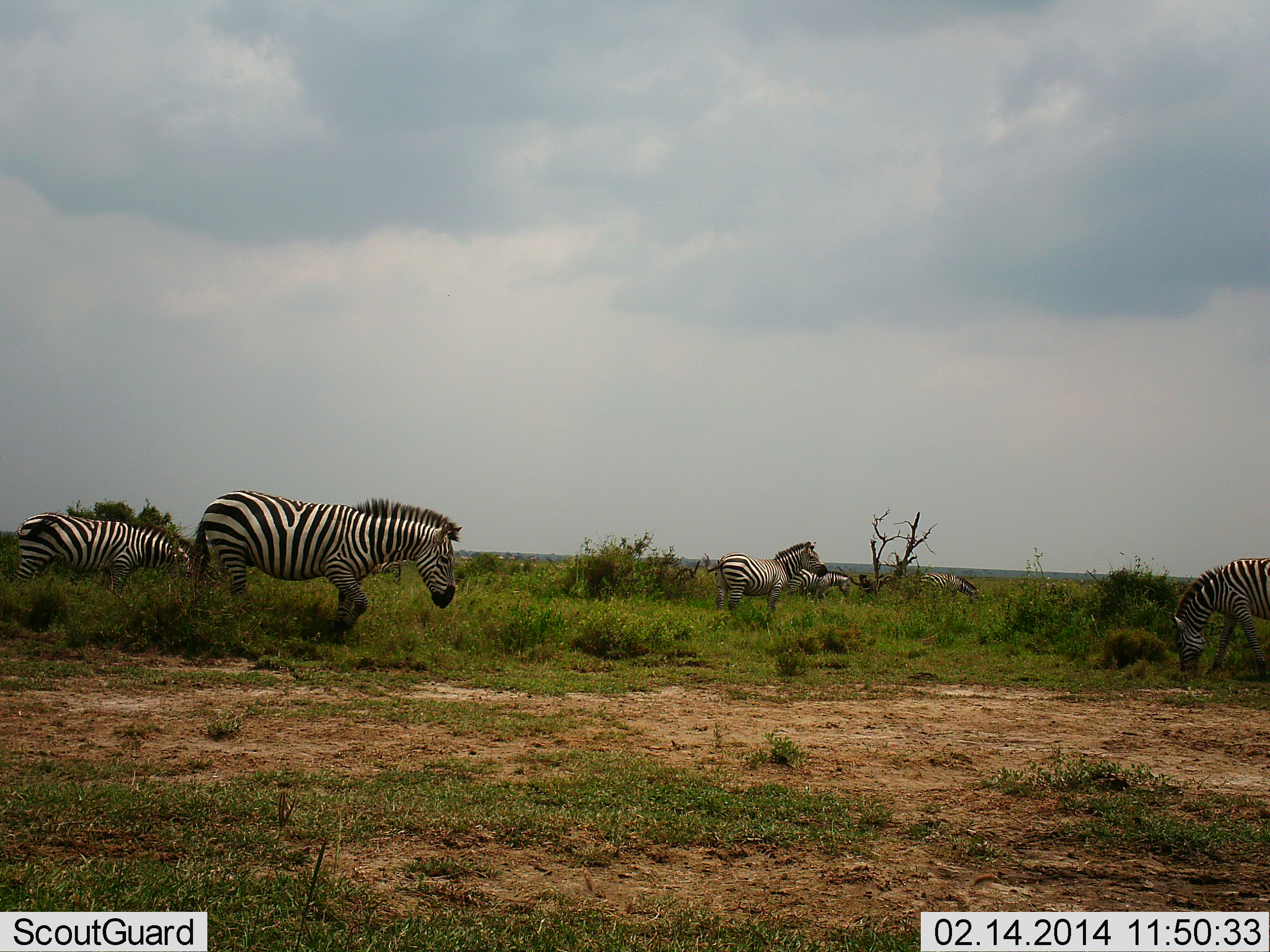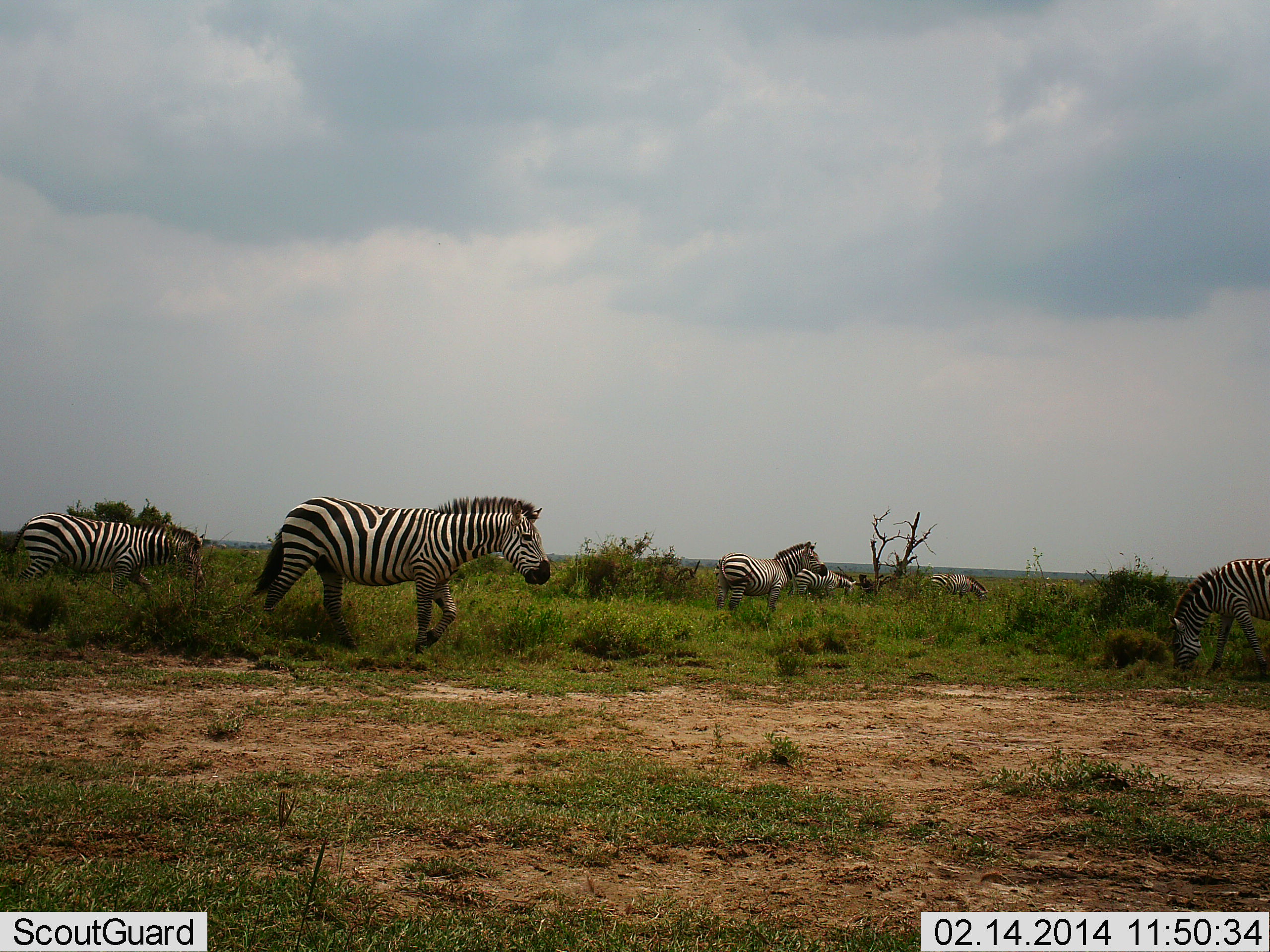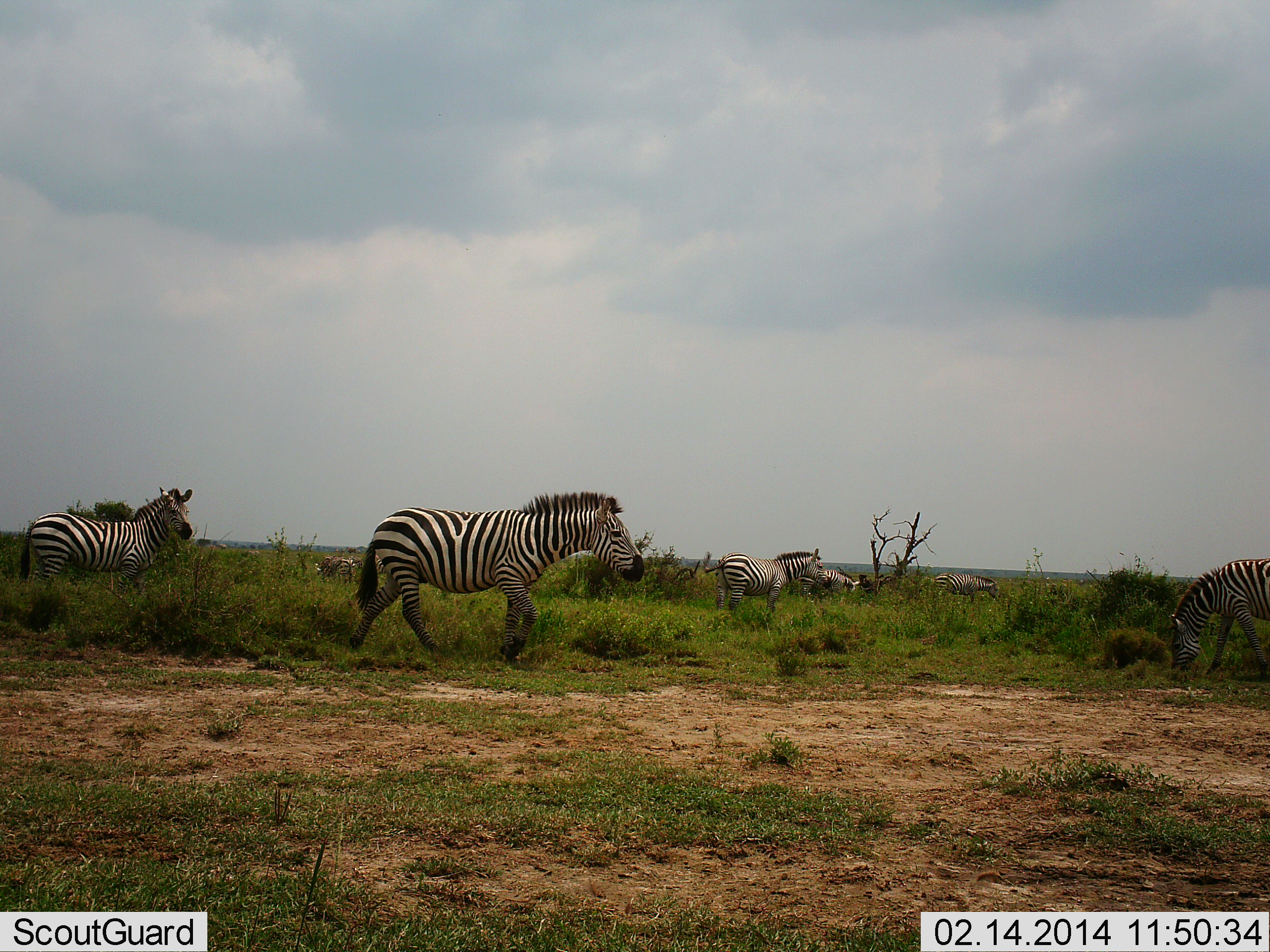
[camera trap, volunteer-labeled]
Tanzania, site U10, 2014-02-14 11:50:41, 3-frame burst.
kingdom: Animalia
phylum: Chordata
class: Mammalia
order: Perissodactyla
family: Equidae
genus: Equus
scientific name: Equus quagga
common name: plains zebra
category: zebra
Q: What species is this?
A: Zebra (plains zebra) (Equus quagga).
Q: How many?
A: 6.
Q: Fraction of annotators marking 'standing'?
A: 20%.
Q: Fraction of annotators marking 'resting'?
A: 10%.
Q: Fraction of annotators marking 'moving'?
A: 100%.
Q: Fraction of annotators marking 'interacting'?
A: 0%.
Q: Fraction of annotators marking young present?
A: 0%.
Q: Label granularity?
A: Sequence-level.